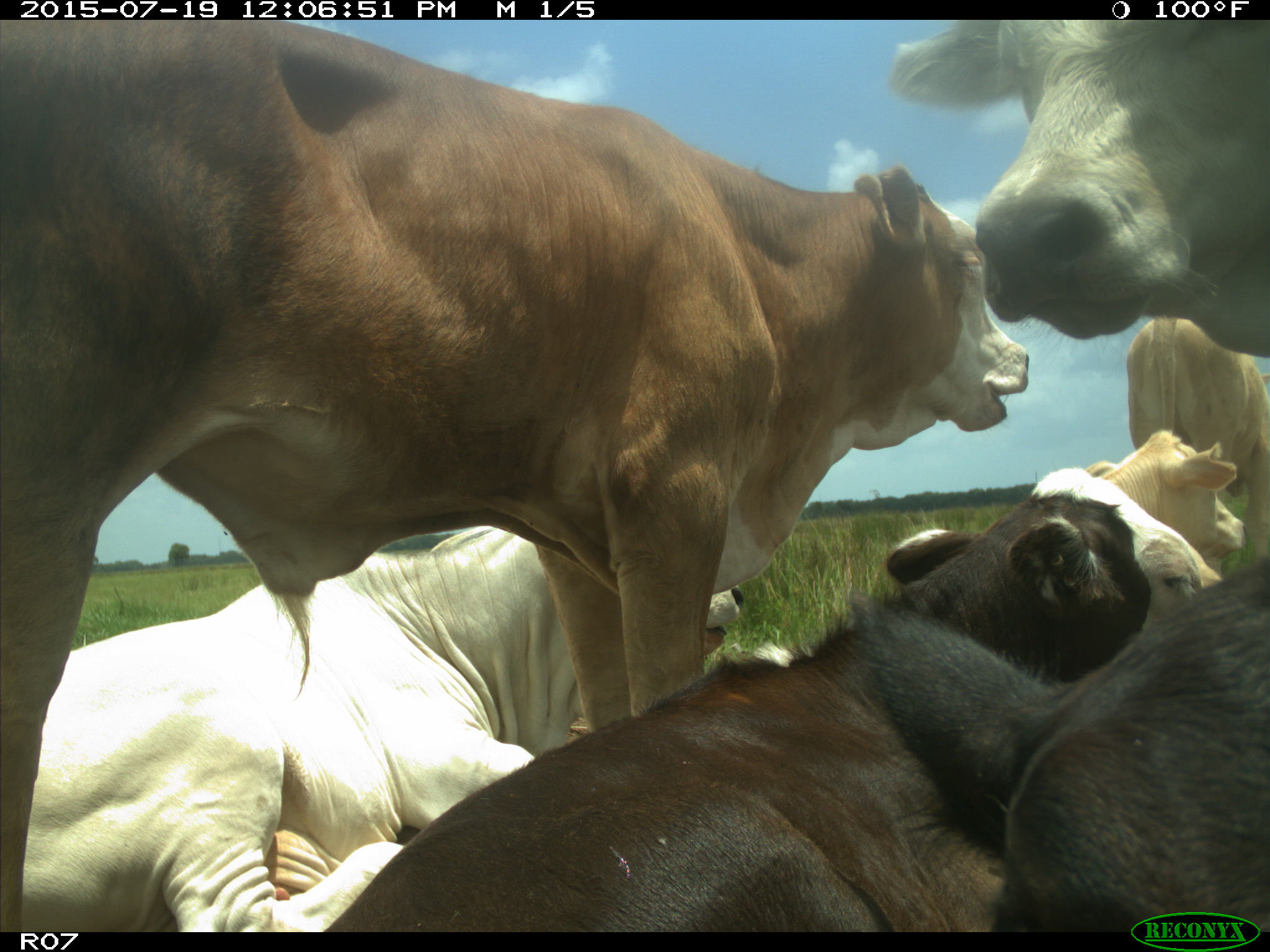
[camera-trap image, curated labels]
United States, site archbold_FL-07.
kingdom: Animalia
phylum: Chordata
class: Mammalia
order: Artiodactyla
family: Bovidae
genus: Bos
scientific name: Bos taurus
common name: domestic cow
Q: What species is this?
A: Bos taurus (domestic cow).